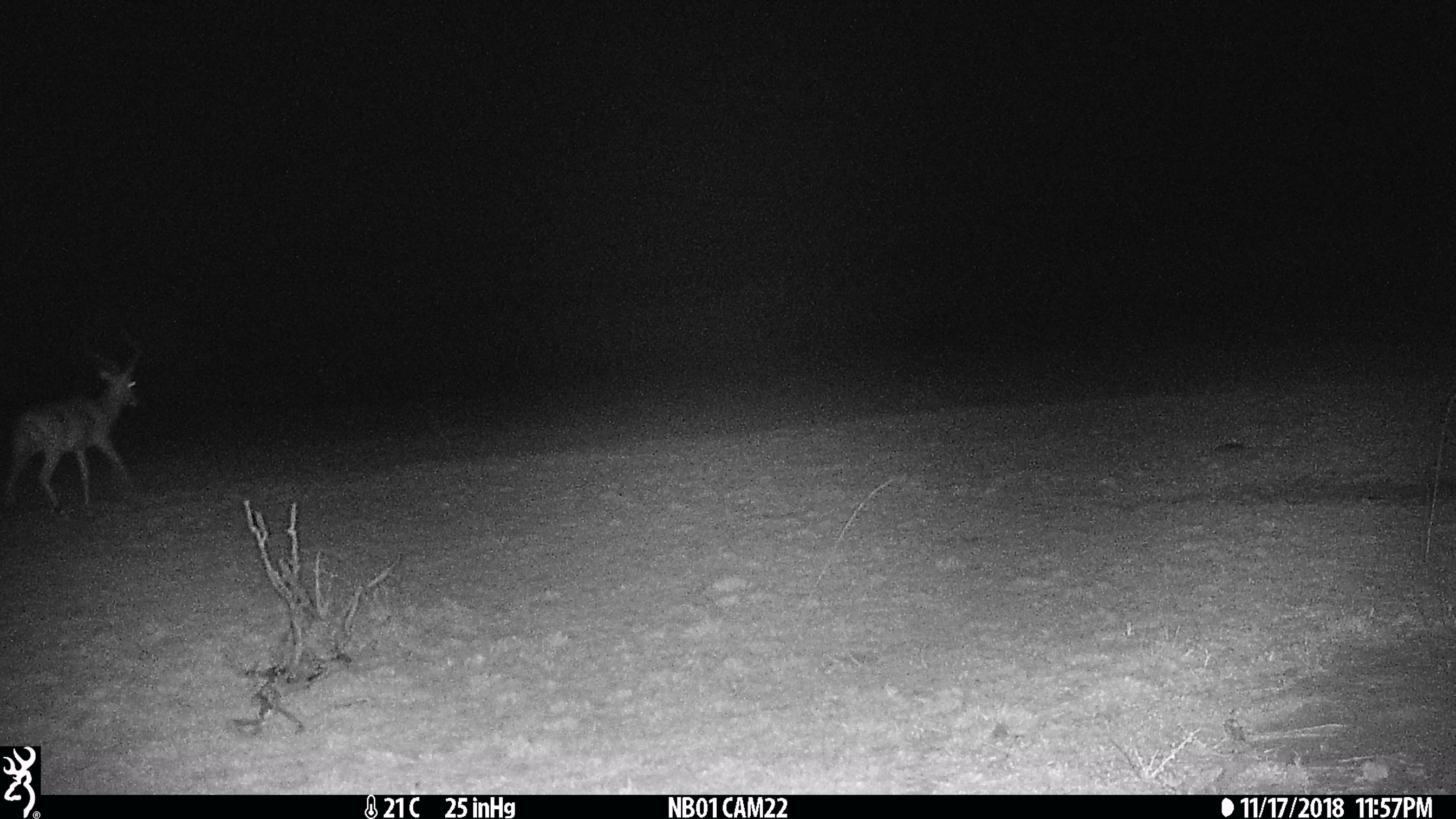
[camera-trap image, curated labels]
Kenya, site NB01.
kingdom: Animalia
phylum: Chordata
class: Mammalia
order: Artiodactyla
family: Bovidae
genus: Aepyceros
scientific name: Aepyceros melampus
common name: impala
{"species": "impala (Aepyceros melampus)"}